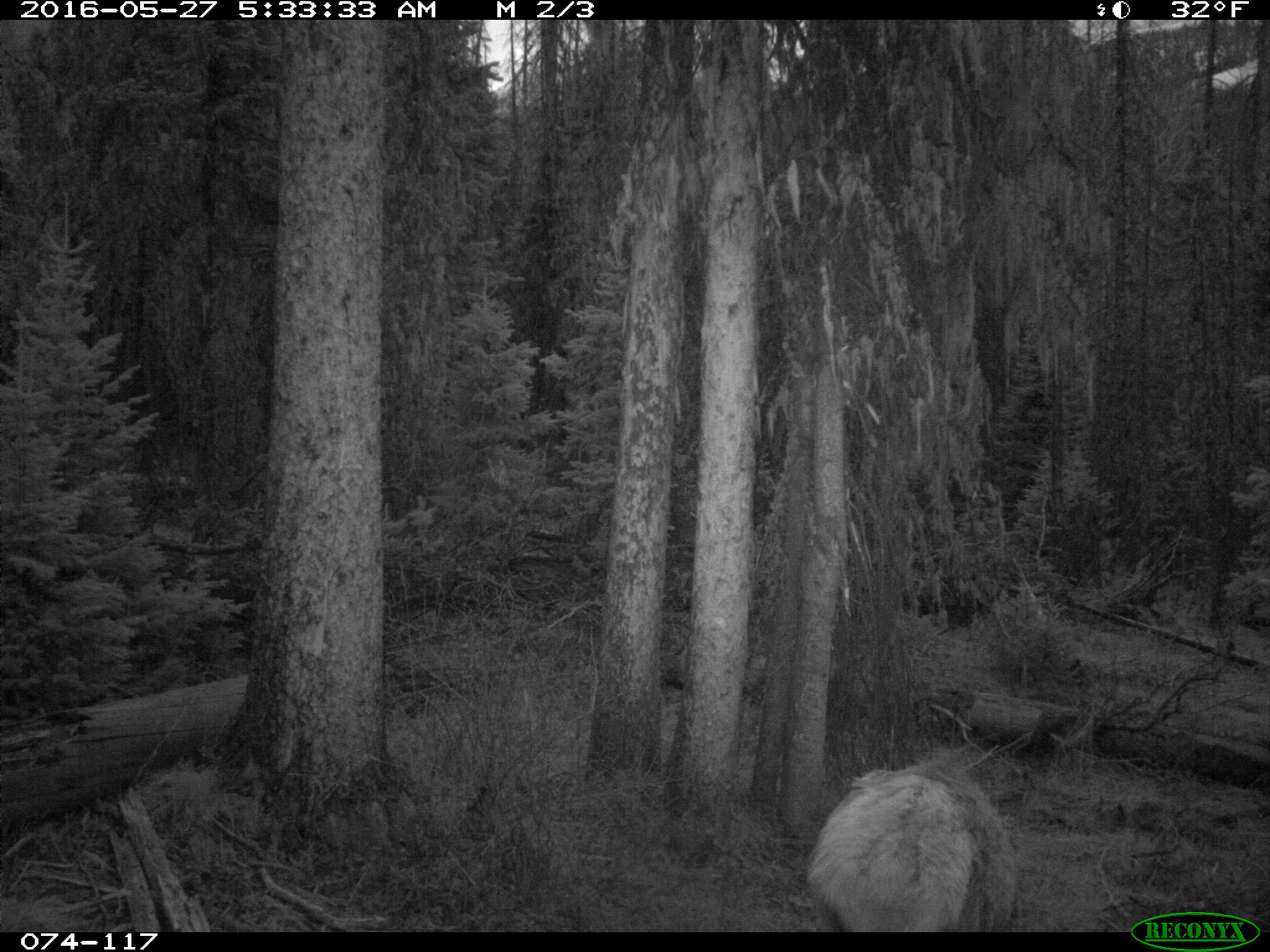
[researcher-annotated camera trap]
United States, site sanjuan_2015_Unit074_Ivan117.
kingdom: Animalia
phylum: Chordata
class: Mammalia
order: Artiodactyla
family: Cervidae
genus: Cervus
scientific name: Cervus elaphus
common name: red deer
Cervus elaphus (red deer).